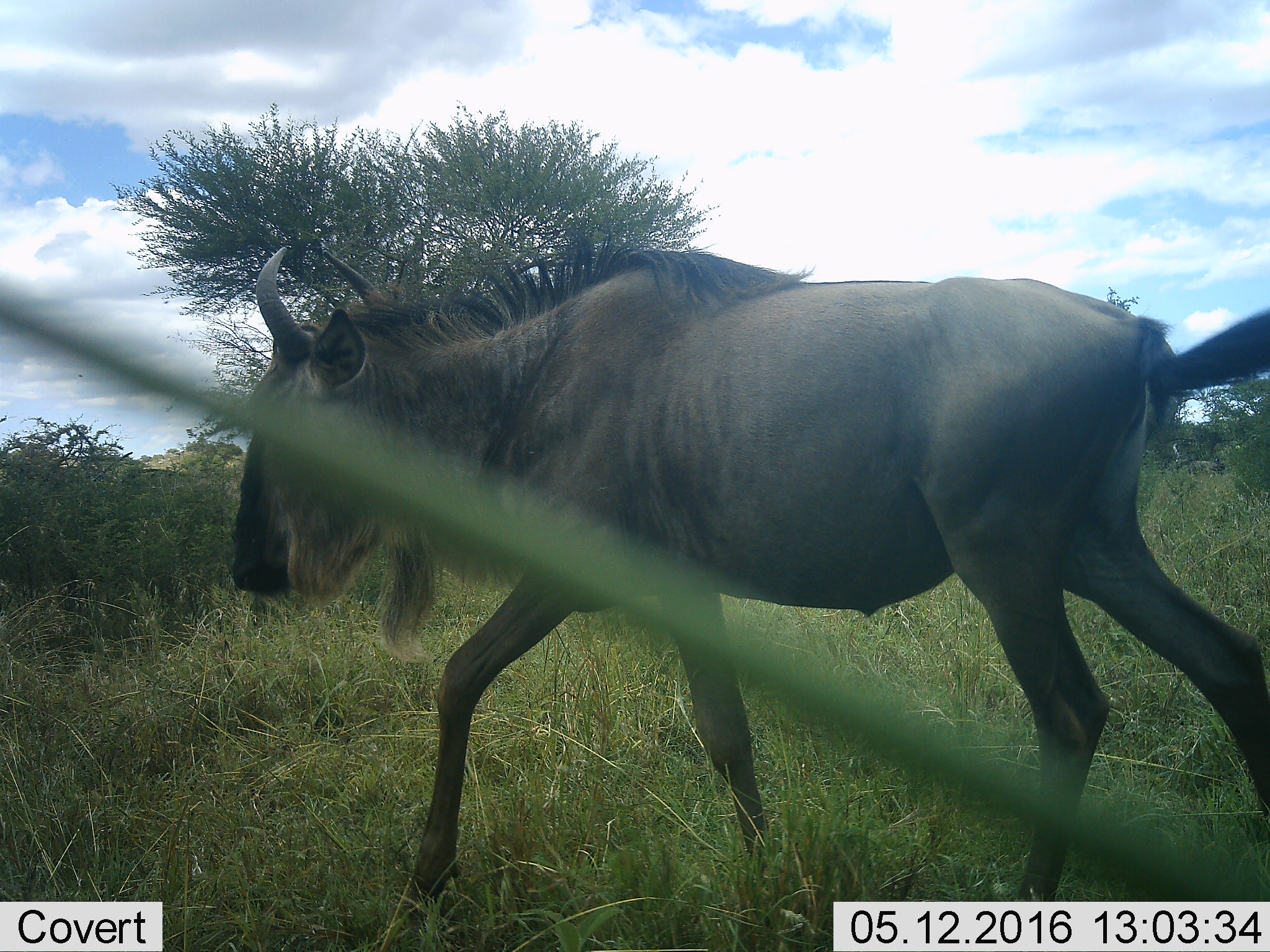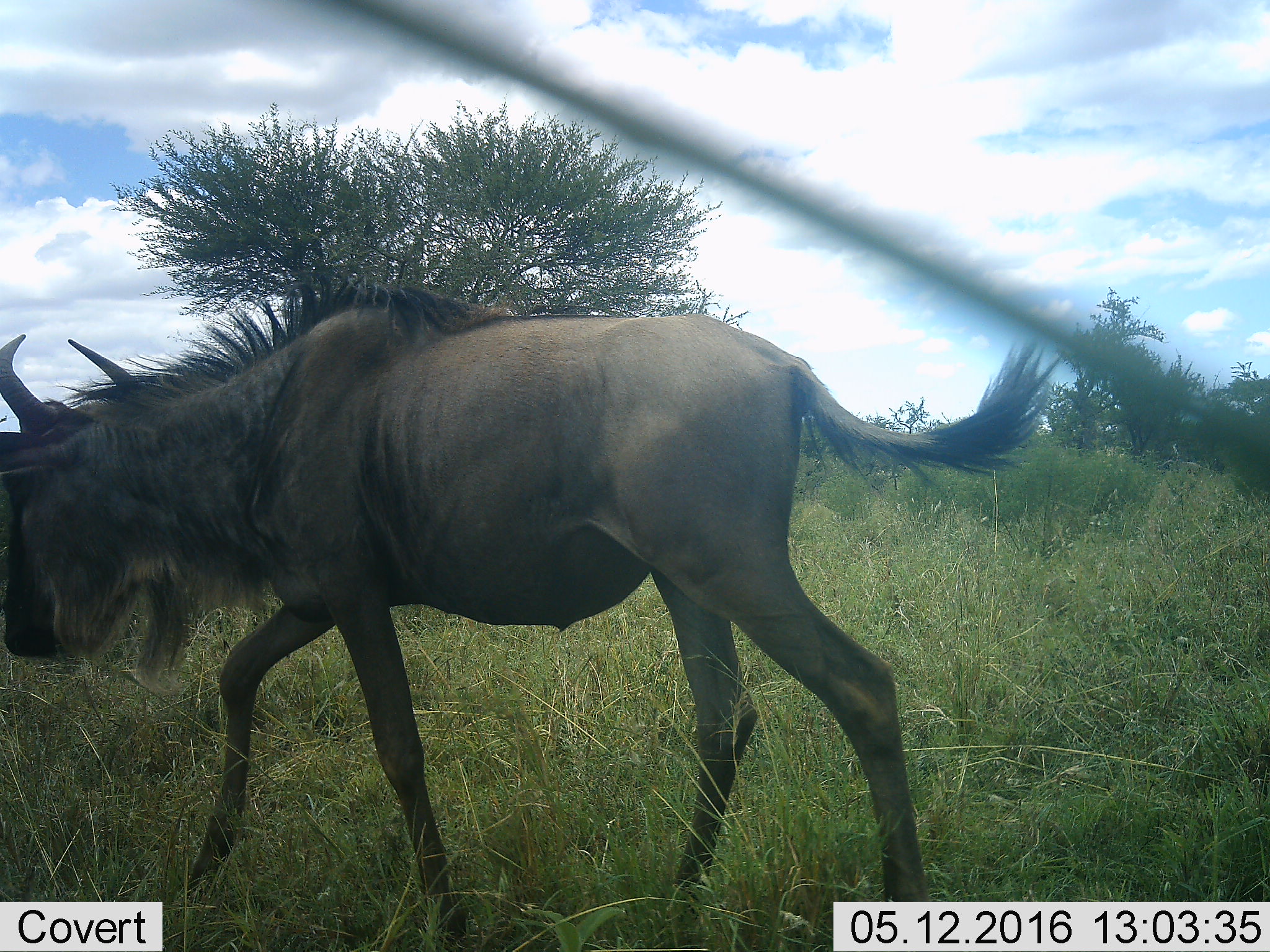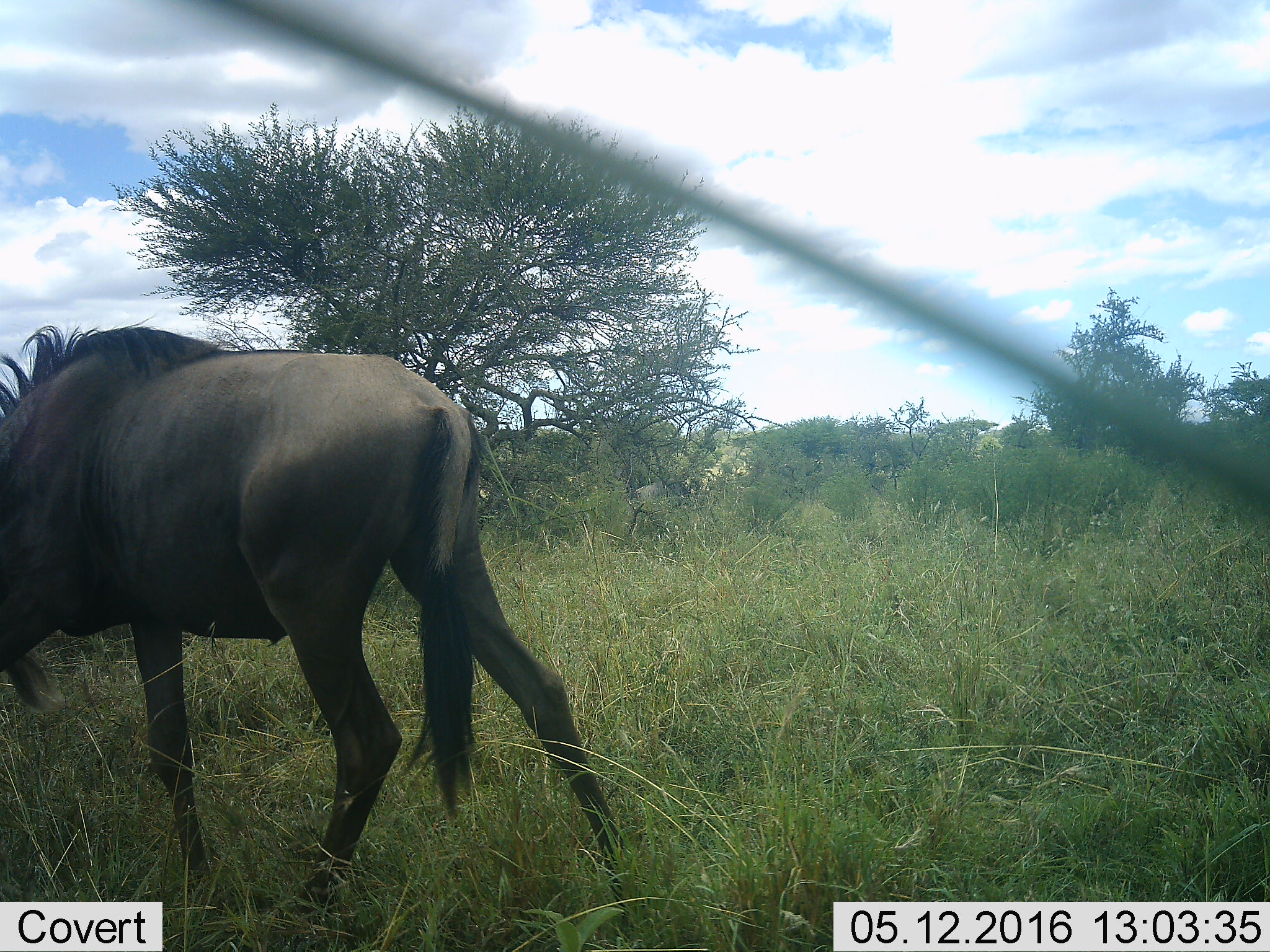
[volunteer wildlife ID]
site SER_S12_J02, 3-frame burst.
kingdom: Animalia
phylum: Chordata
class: Mammalia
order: Artiodactyla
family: Bovidae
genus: Connochaetes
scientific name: Connochaetes taurinus taurinus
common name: blue wildebeest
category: wildebeestblue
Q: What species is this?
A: Wildebeestblue (blue wildebeest) (Connochaetes taurinus taurinus).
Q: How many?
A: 1.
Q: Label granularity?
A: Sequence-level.